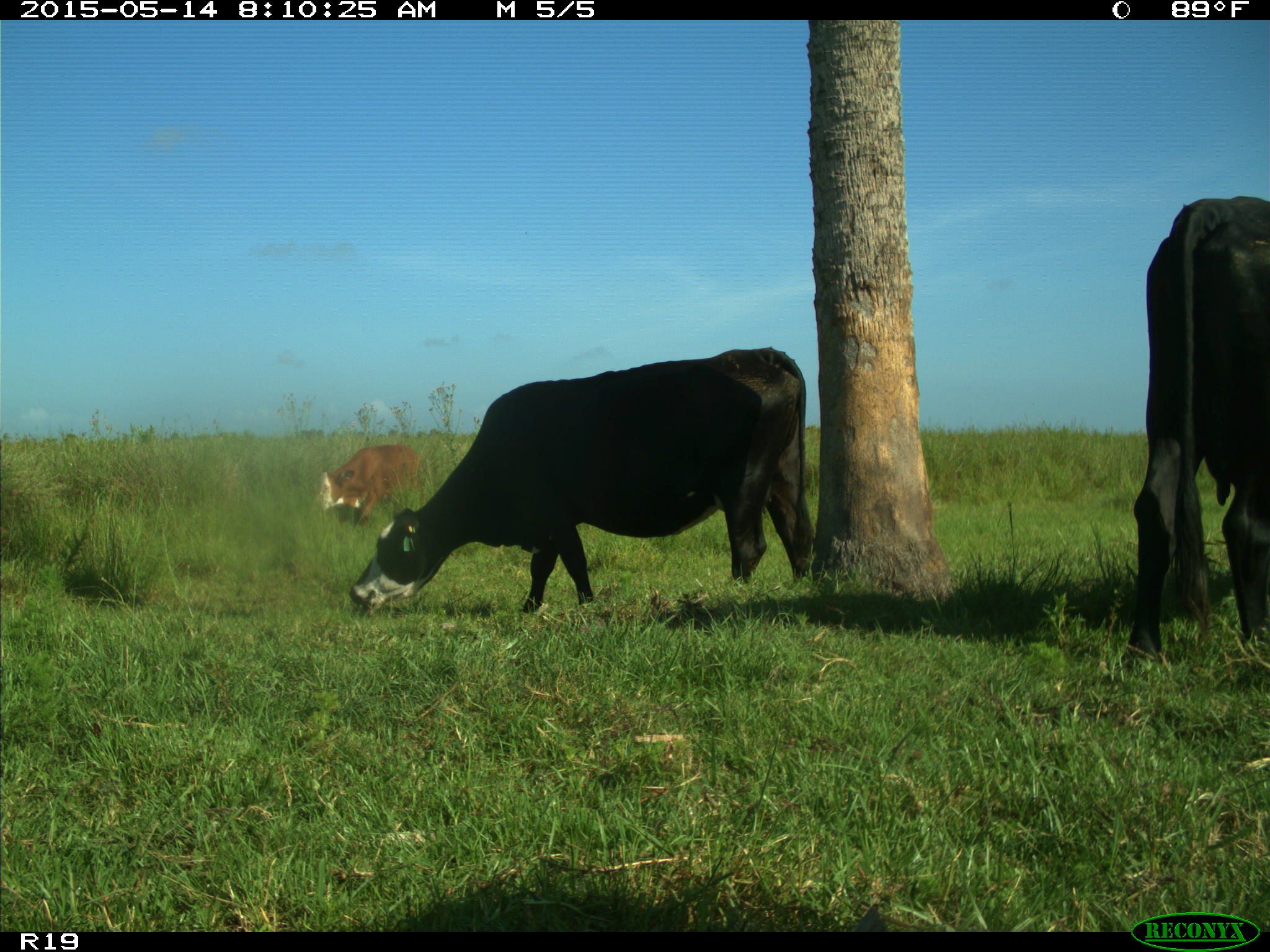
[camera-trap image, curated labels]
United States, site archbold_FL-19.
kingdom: Animalia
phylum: Chordata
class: Mammalia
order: Artiodactyla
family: Bovidae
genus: Bos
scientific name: Bos taurus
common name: domestic cow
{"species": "Bos taurus (domestic cow)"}